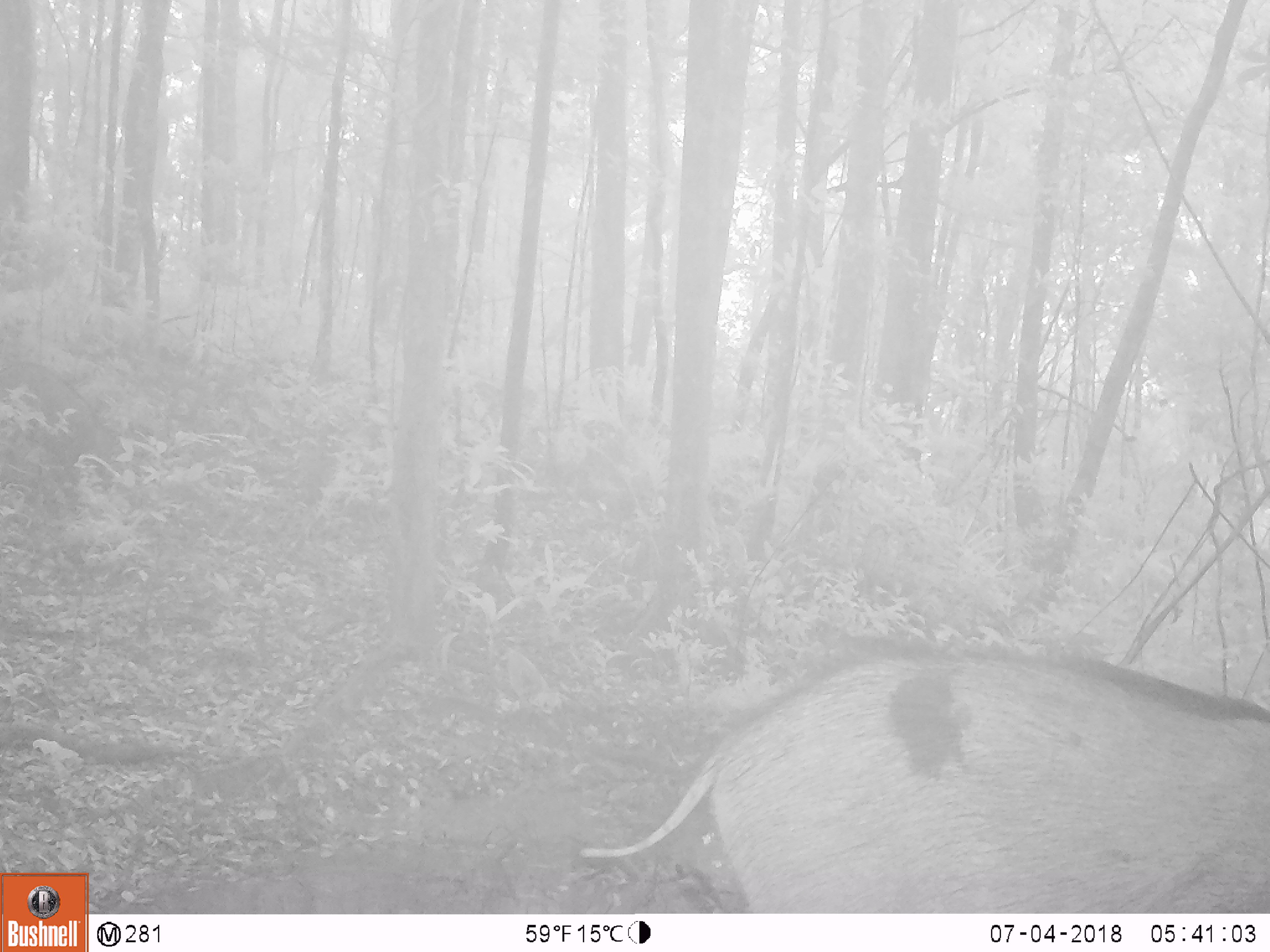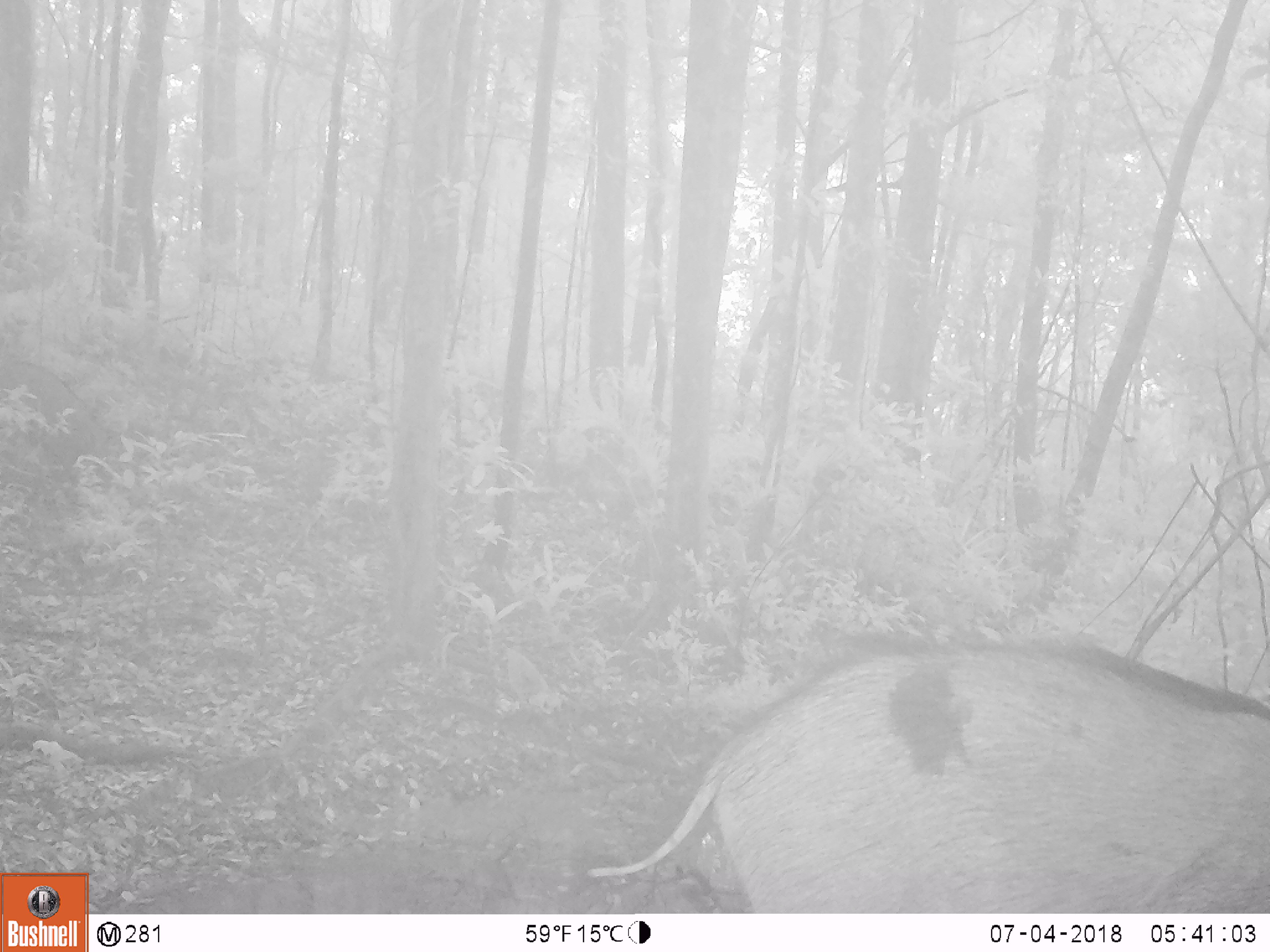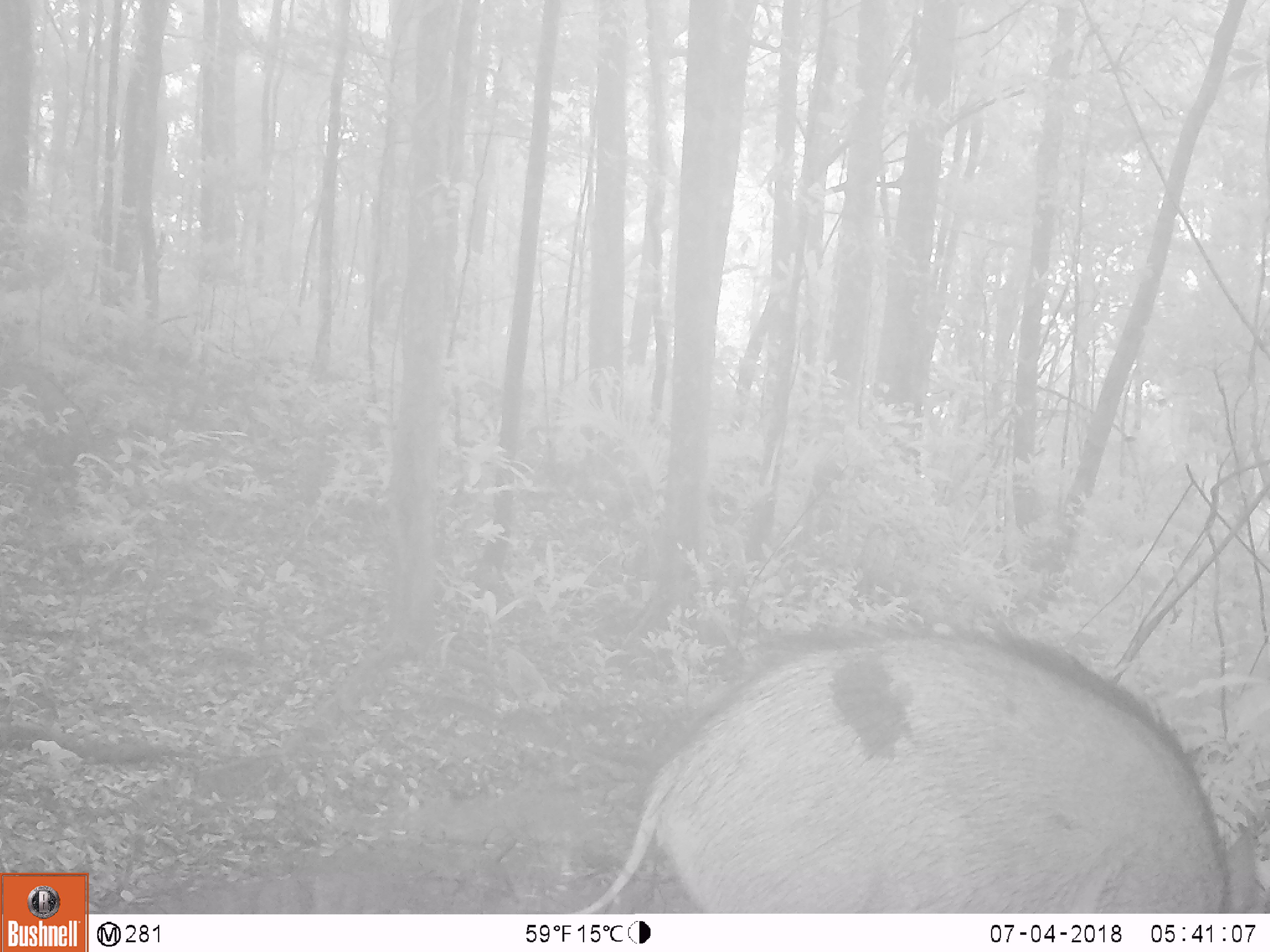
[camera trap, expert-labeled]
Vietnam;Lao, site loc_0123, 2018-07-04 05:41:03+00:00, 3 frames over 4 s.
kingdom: Animalia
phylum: Chordata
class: Mammalia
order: Artiodactyla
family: Suidae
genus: Sus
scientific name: Sus scrofa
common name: eurasian wild pig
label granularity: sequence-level